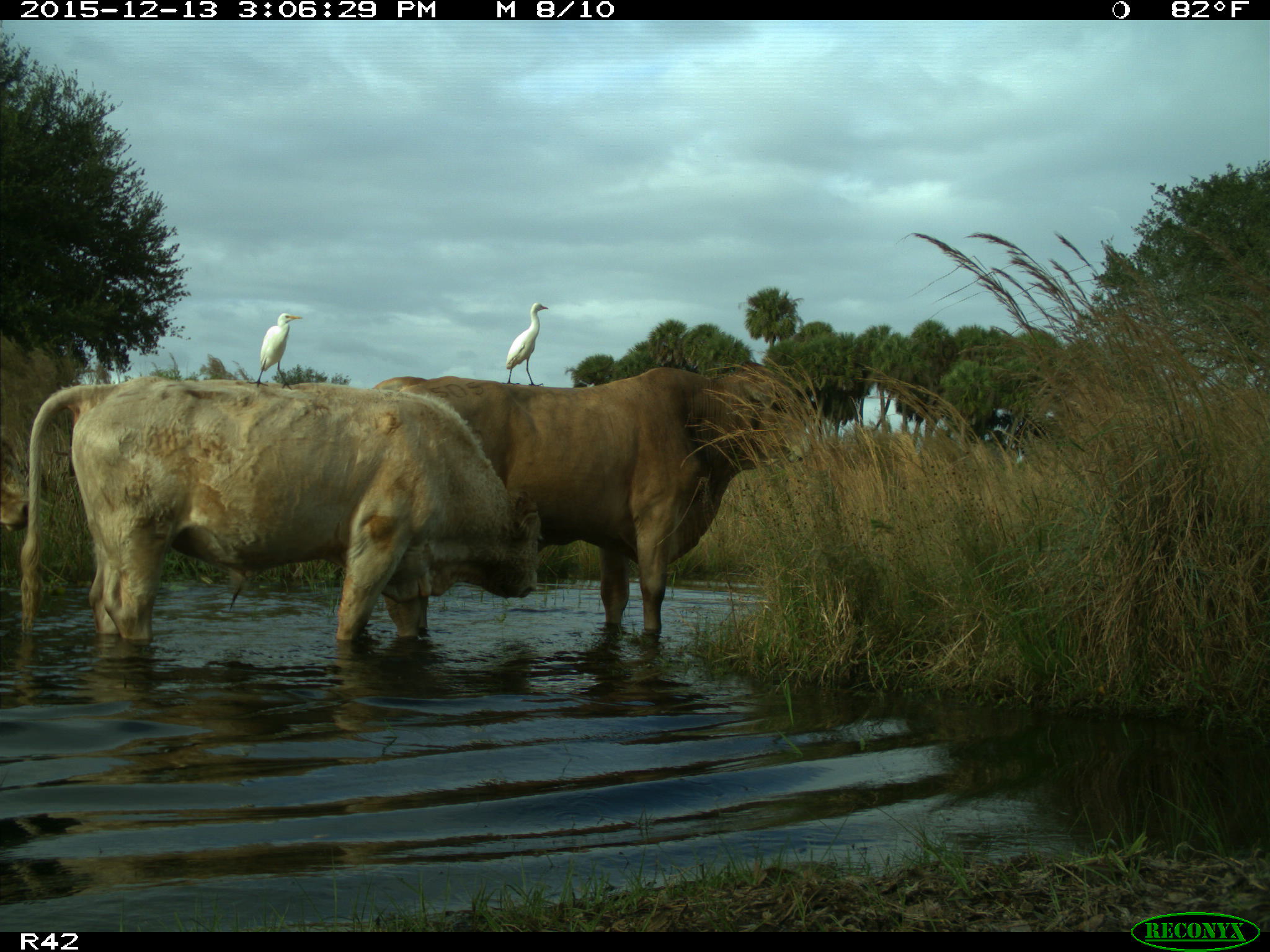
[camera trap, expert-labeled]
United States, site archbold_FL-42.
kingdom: Animalia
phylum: Chordata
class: Mammalia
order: Artiodactyla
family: Bovidae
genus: Bos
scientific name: Bos taurus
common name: domestic cow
Bos taurus (domestic cow).